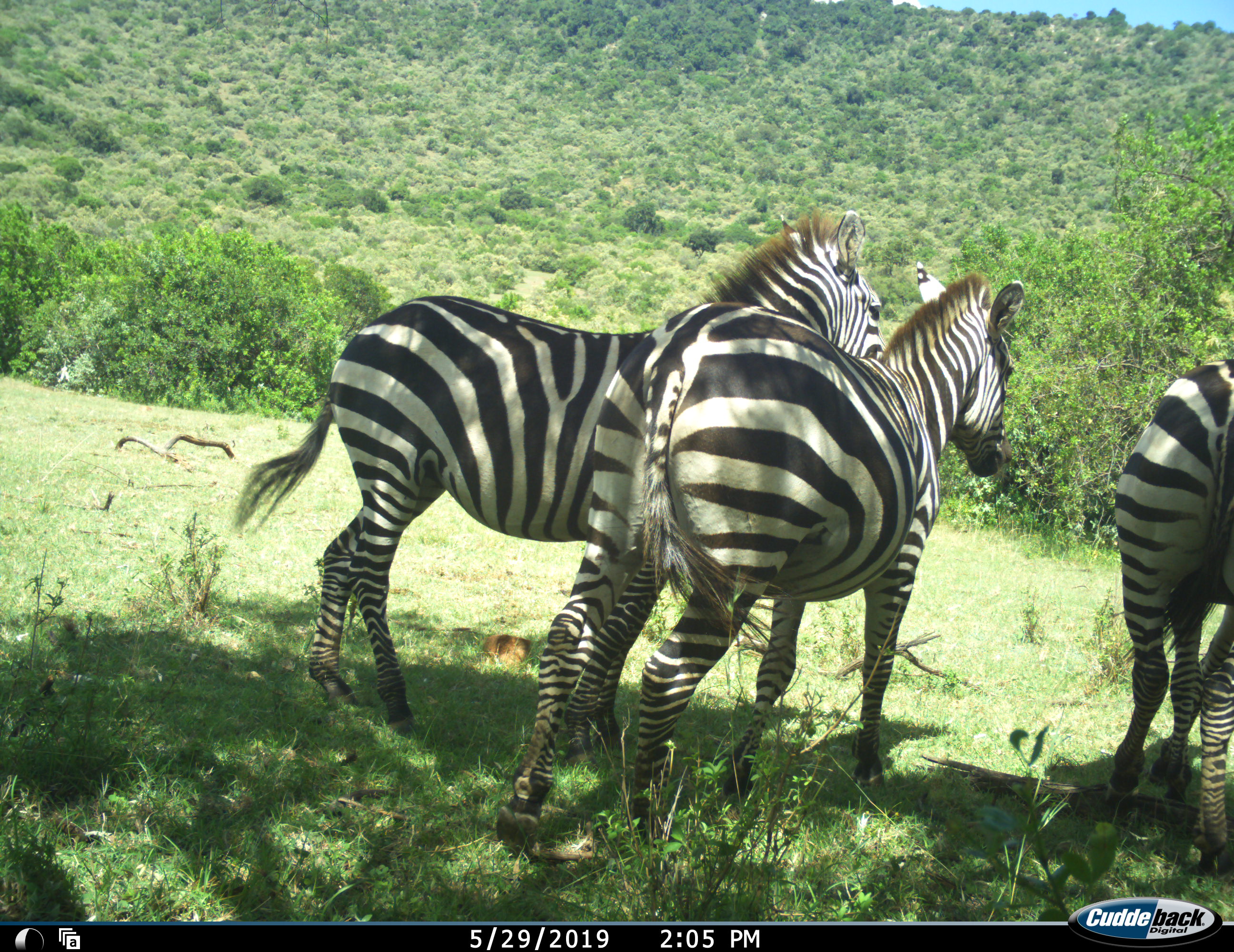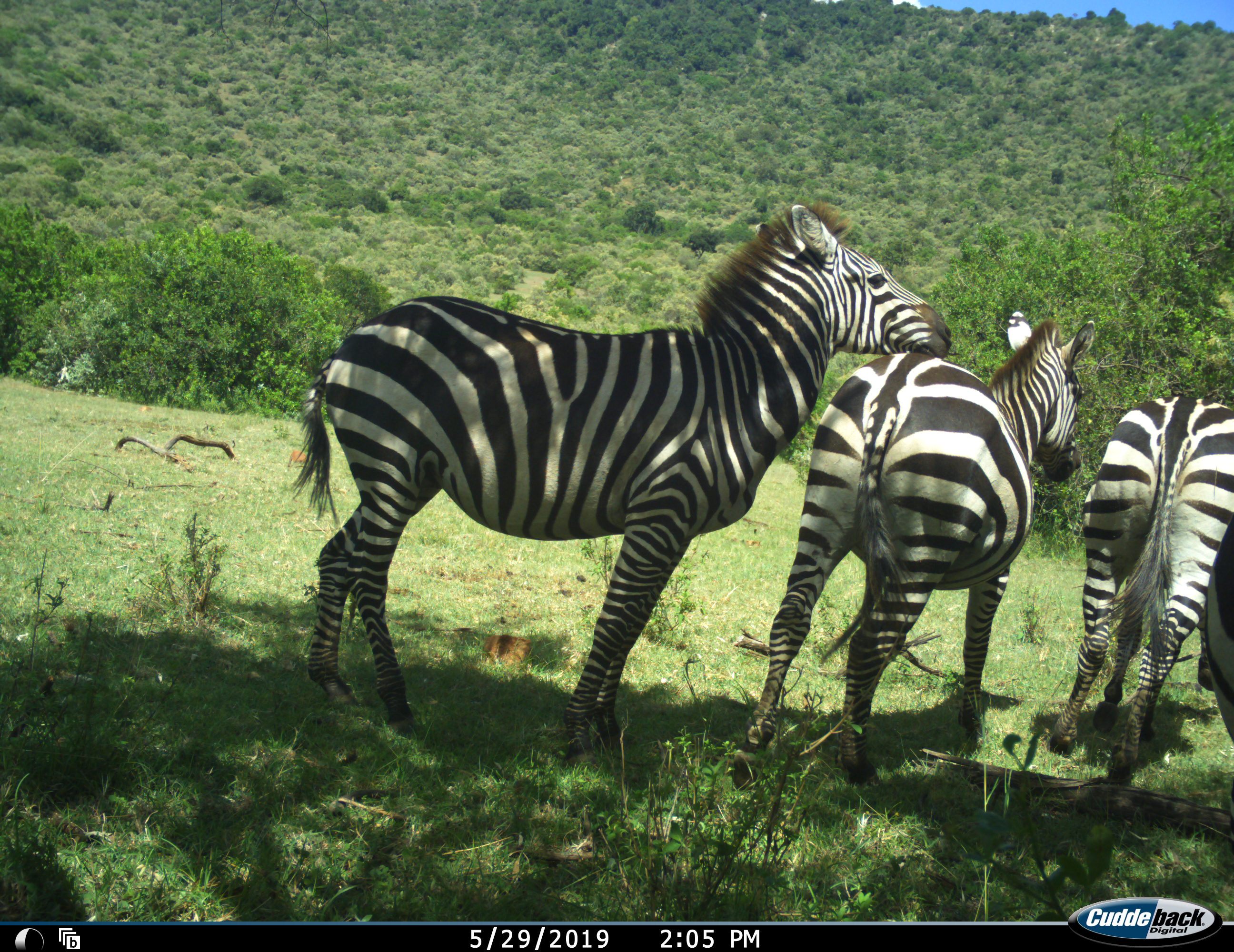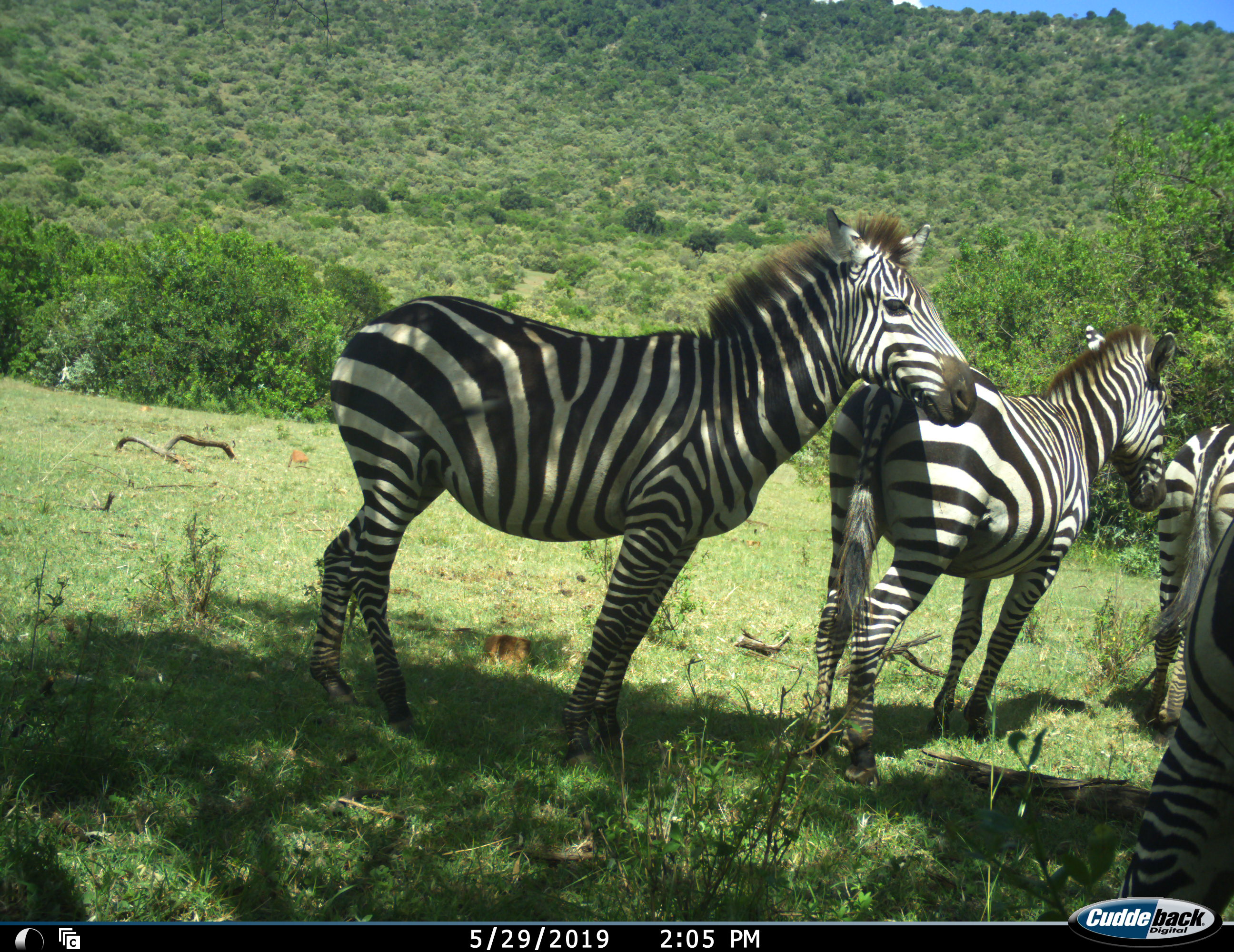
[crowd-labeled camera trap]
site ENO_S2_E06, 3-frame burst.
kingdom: Animalia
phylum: Chordata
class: Mammalia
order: Perissodactyla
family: Equidae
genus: Equus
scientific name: Equus quagga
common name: plains zebra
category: zebraplains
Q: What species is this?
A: Zebraplains (plains zebra) (Equus quagga).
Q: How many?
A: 3.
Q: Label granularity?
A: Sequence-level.